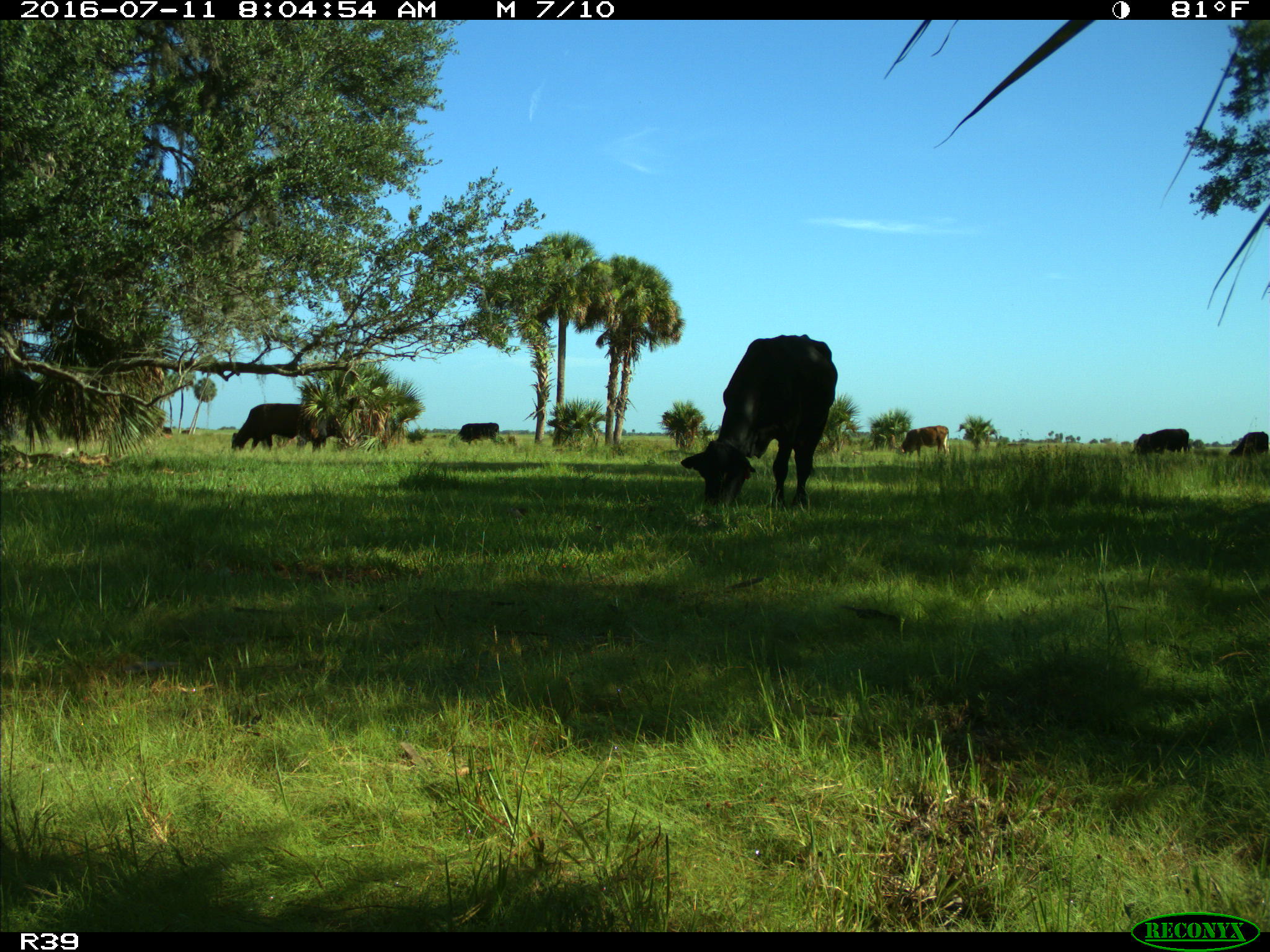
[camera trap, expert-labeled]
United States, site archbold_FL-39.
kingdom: Animalia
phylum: Chordata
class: Mammalia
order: Artiodactyla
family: Bovidae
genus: Bos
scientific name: Bos taurus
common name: domestic cow